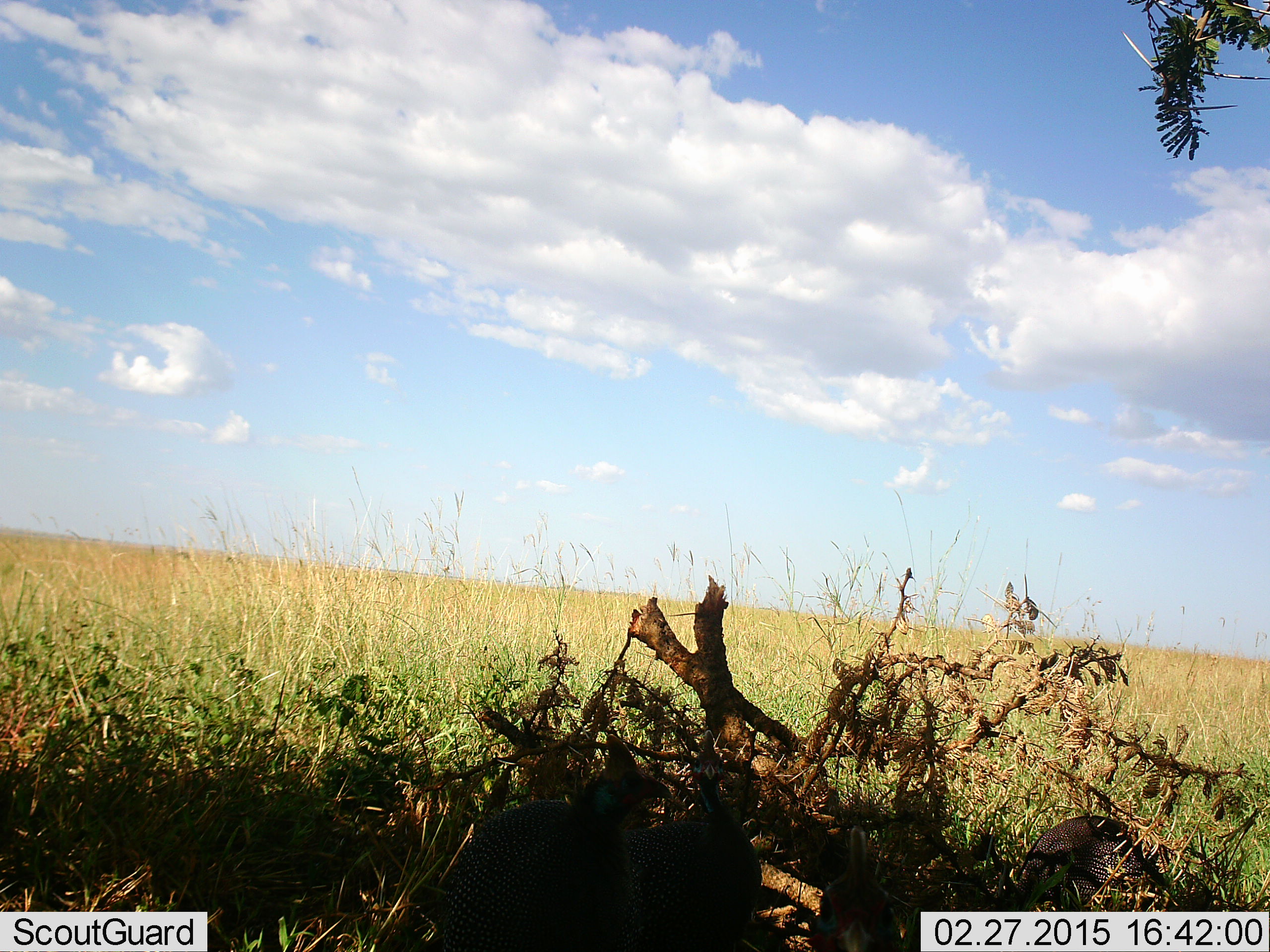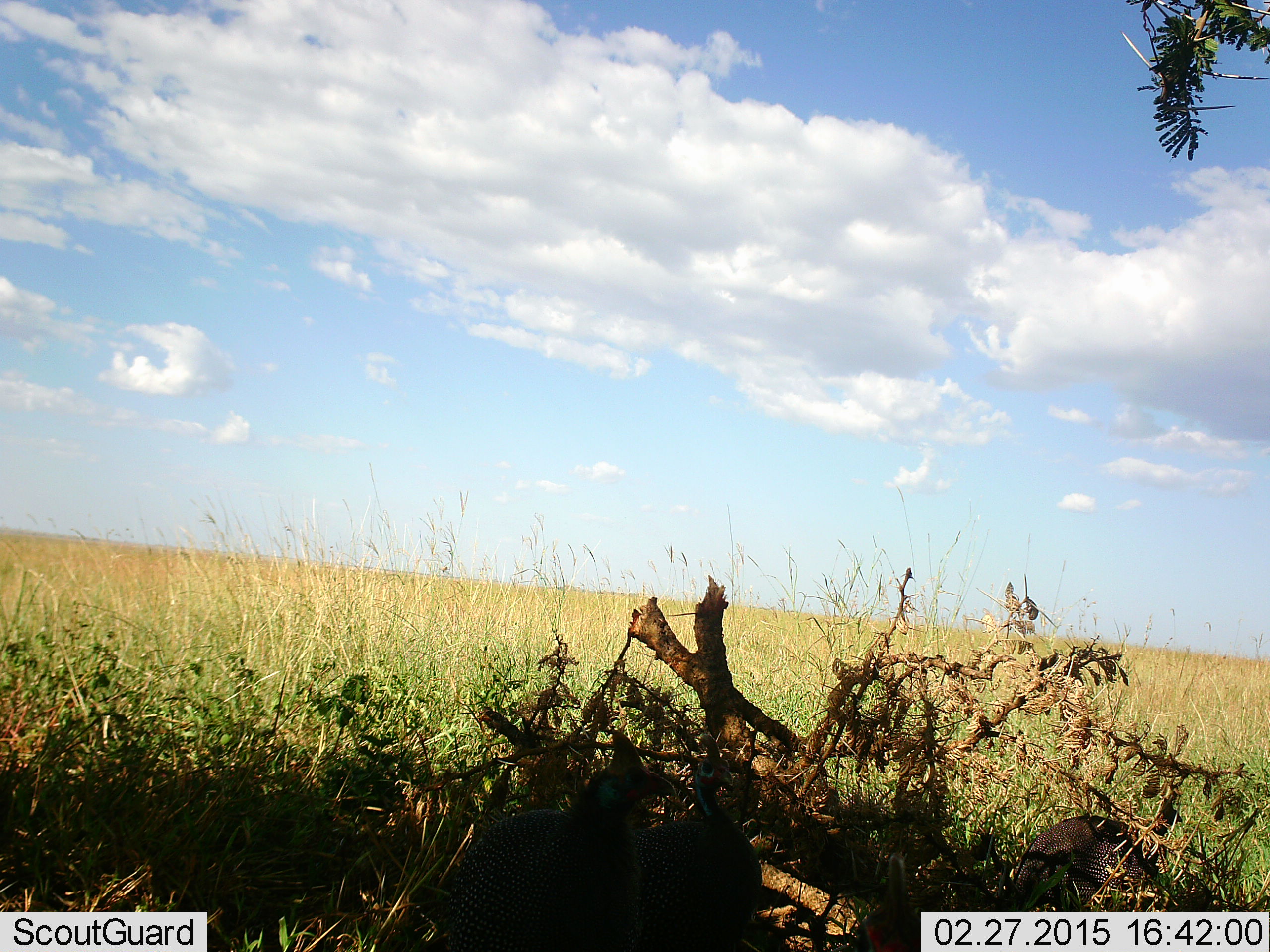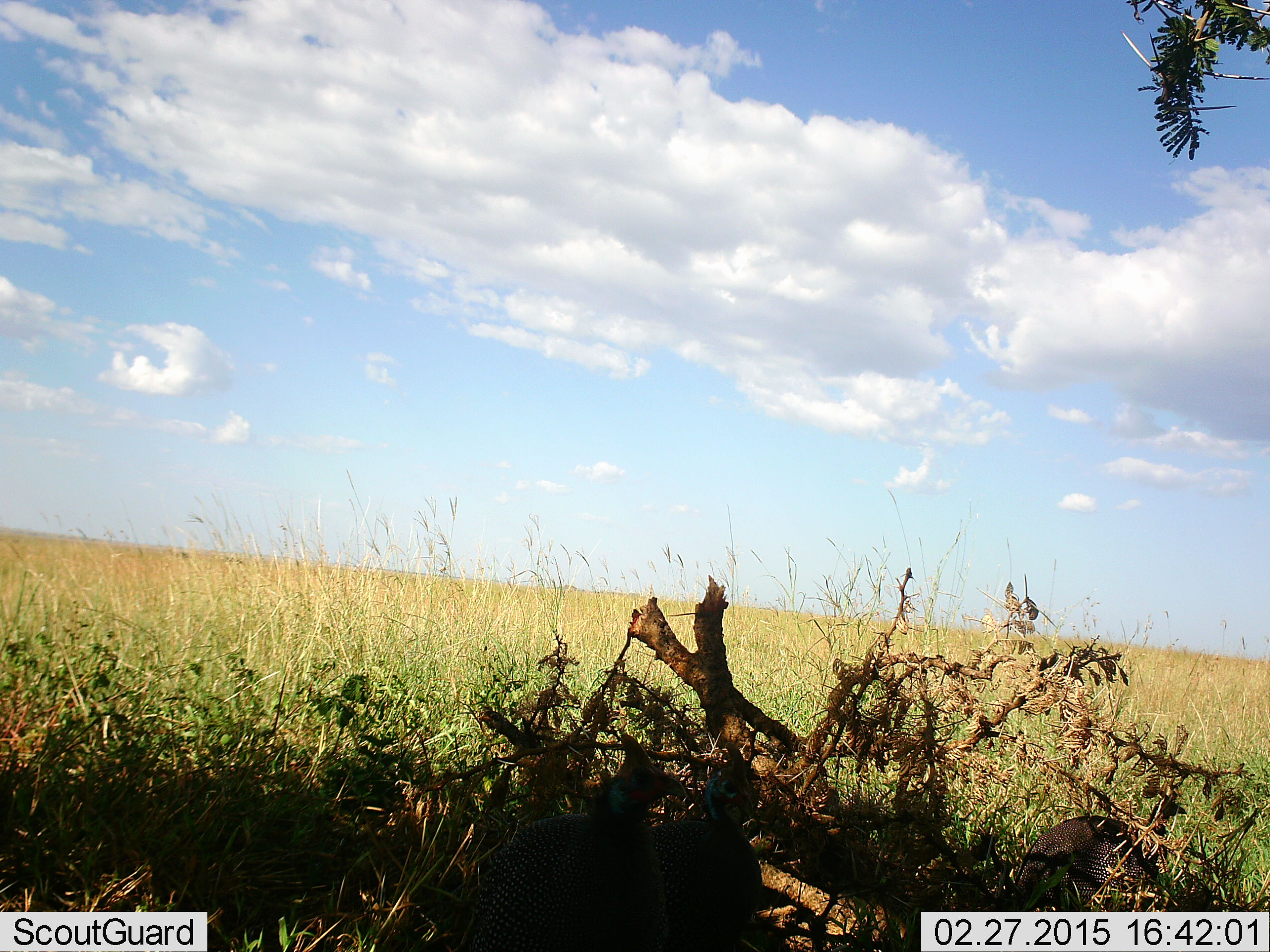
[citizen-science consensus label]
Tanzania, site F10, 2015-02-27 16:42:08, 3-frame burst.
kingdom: Animalia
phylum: Chordata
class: Aves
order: Galliformes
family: Numididae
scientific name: Numididae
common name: guinea fowl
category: guineafowl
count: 3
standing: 90%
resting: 0%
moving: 20%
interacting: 0%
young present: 0%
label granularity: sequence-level